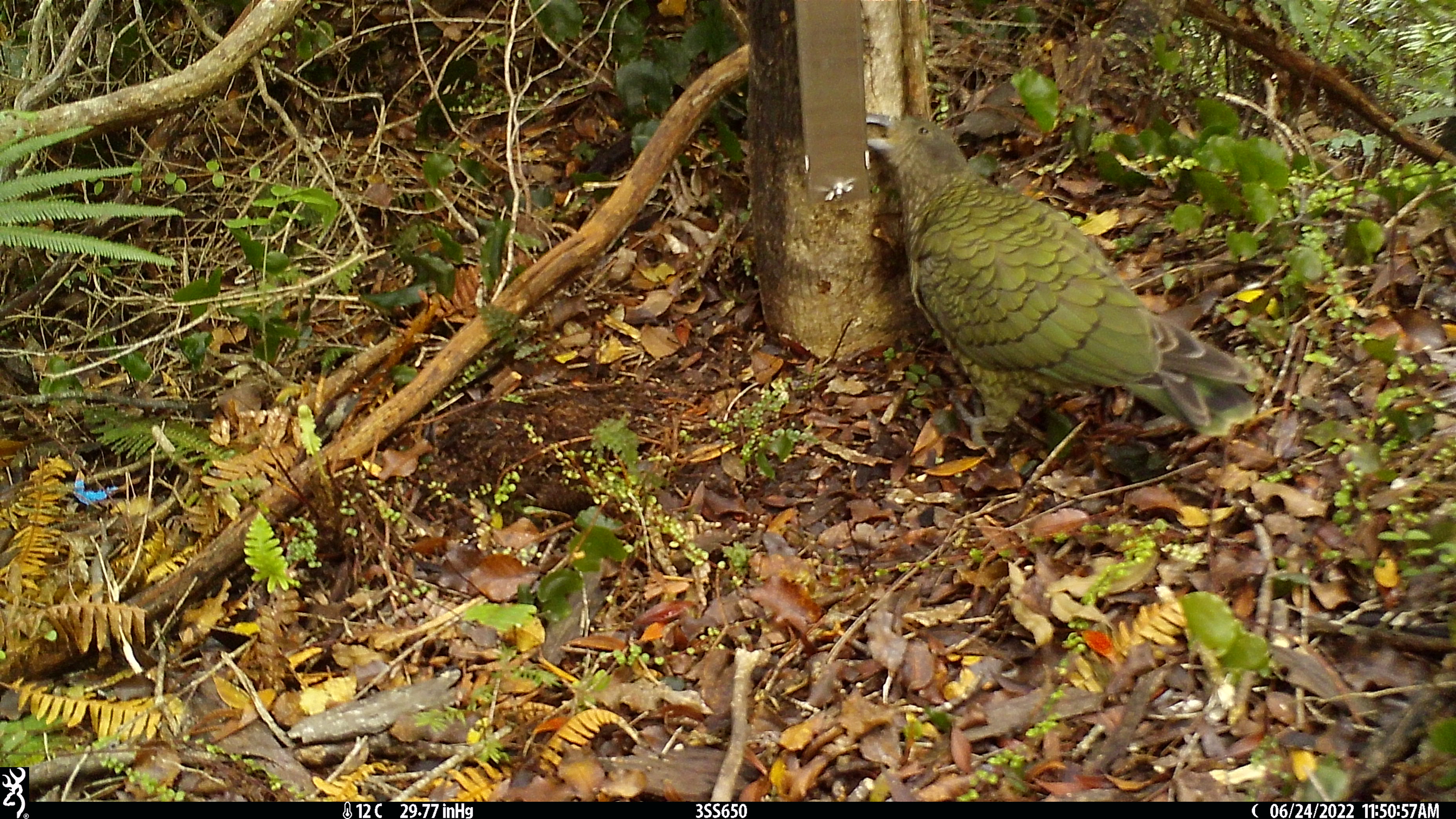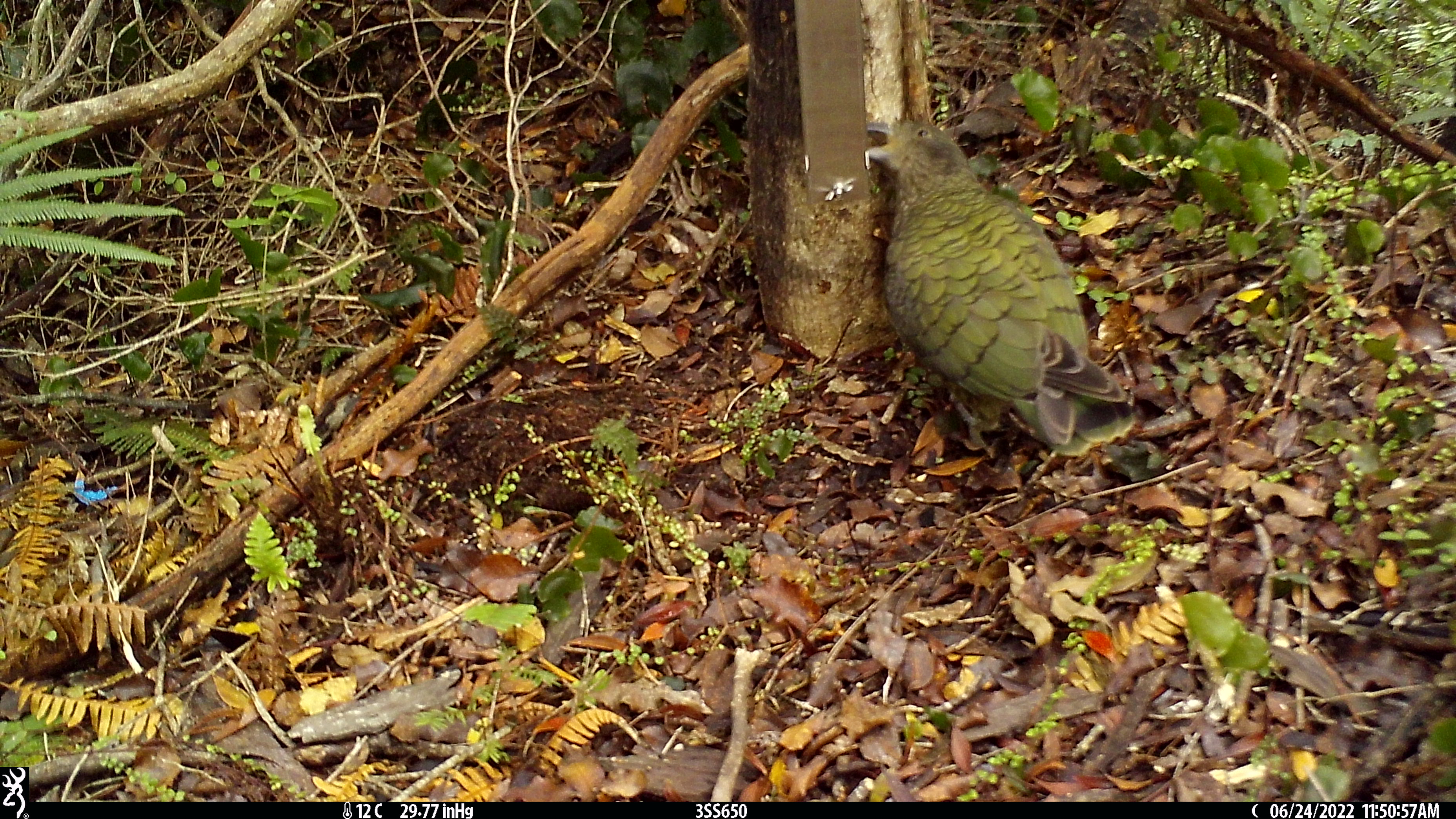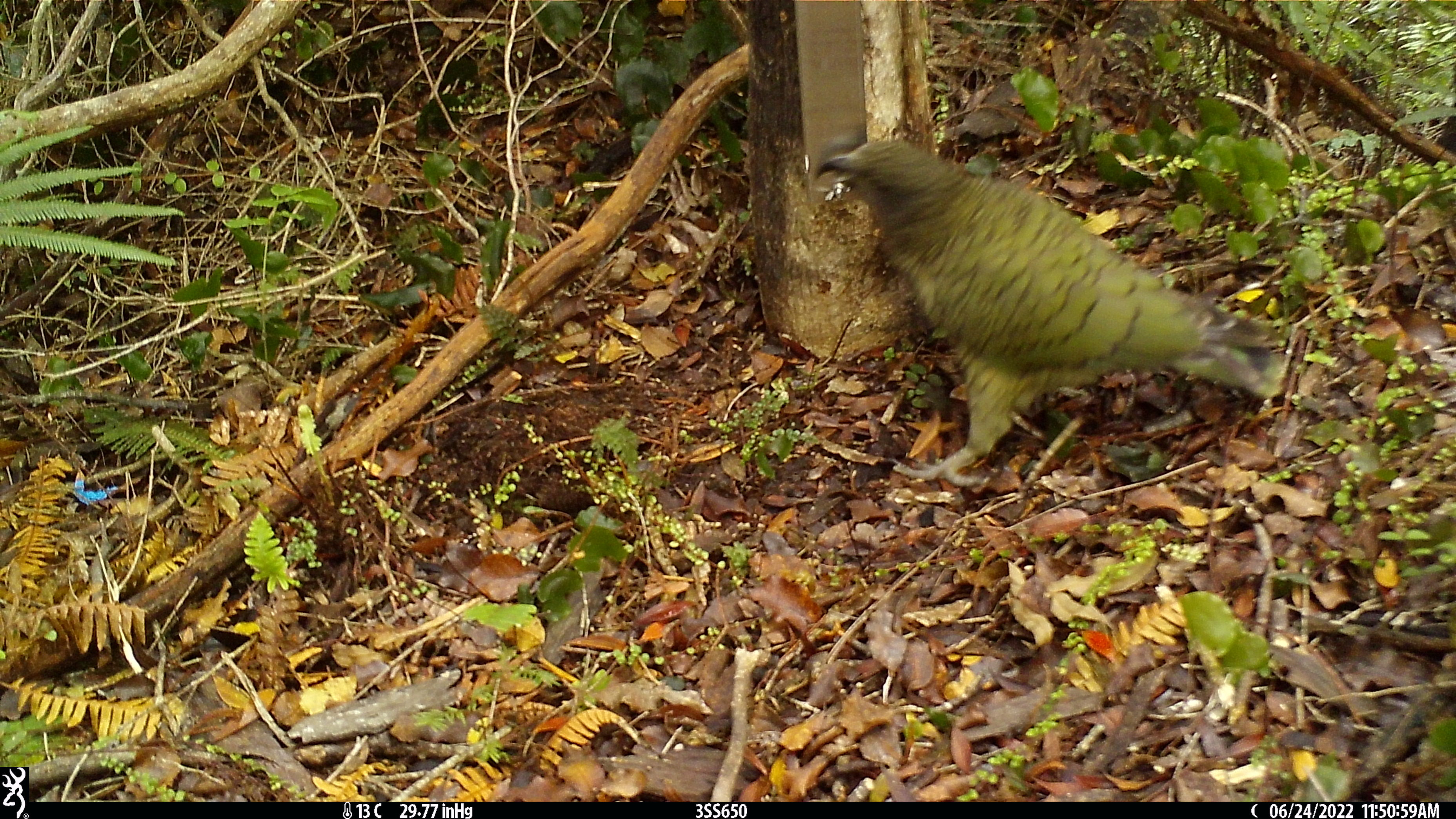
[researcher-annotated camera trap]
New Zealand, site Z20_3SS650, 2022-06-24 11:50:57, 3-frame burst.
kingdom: Animalia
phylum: Chordata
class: Aves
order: Psittaciformes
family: Strigopidae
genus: Nestor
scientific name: Nestor notabilis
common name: kea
Kea (Nestor notabilis).